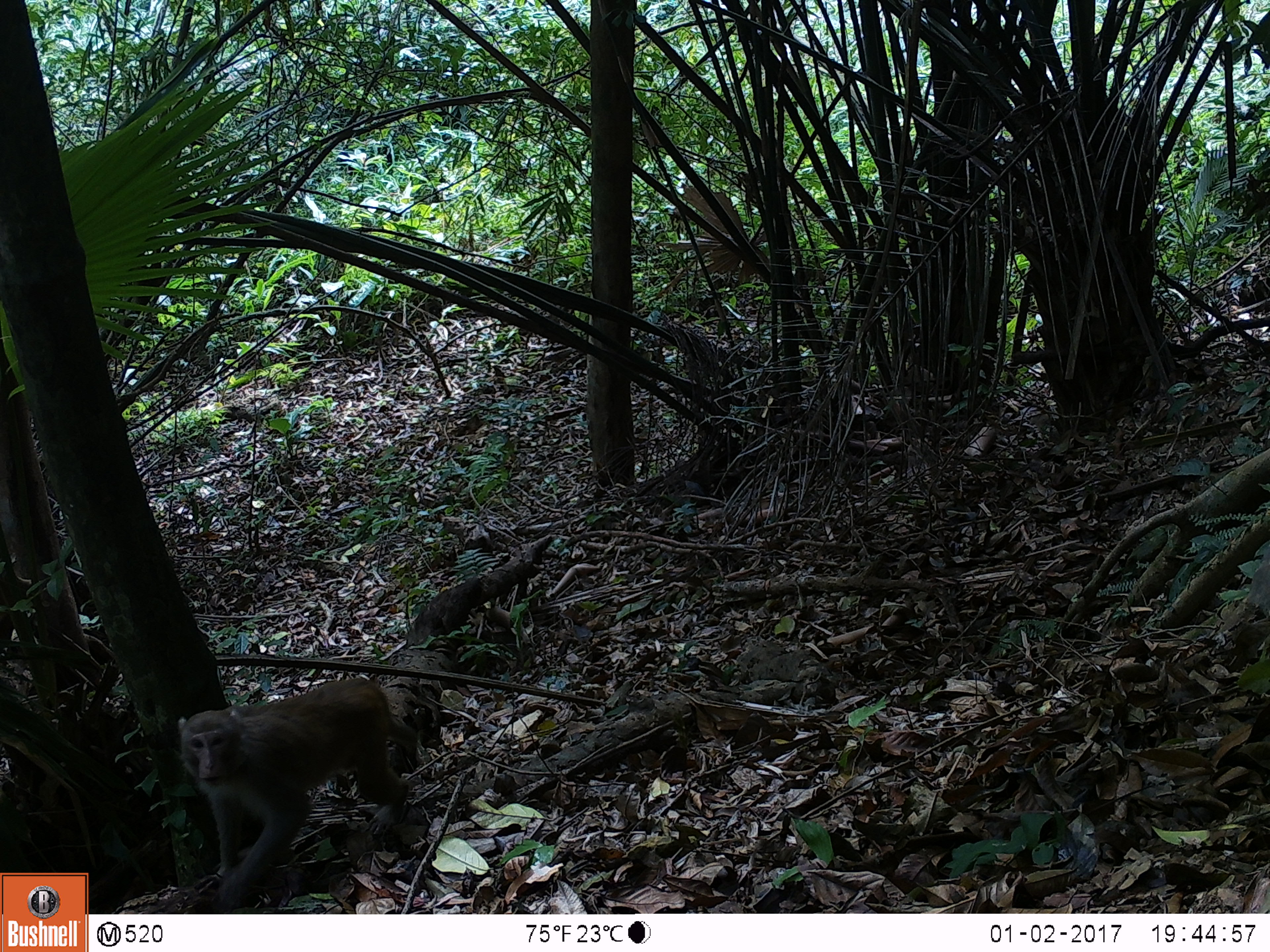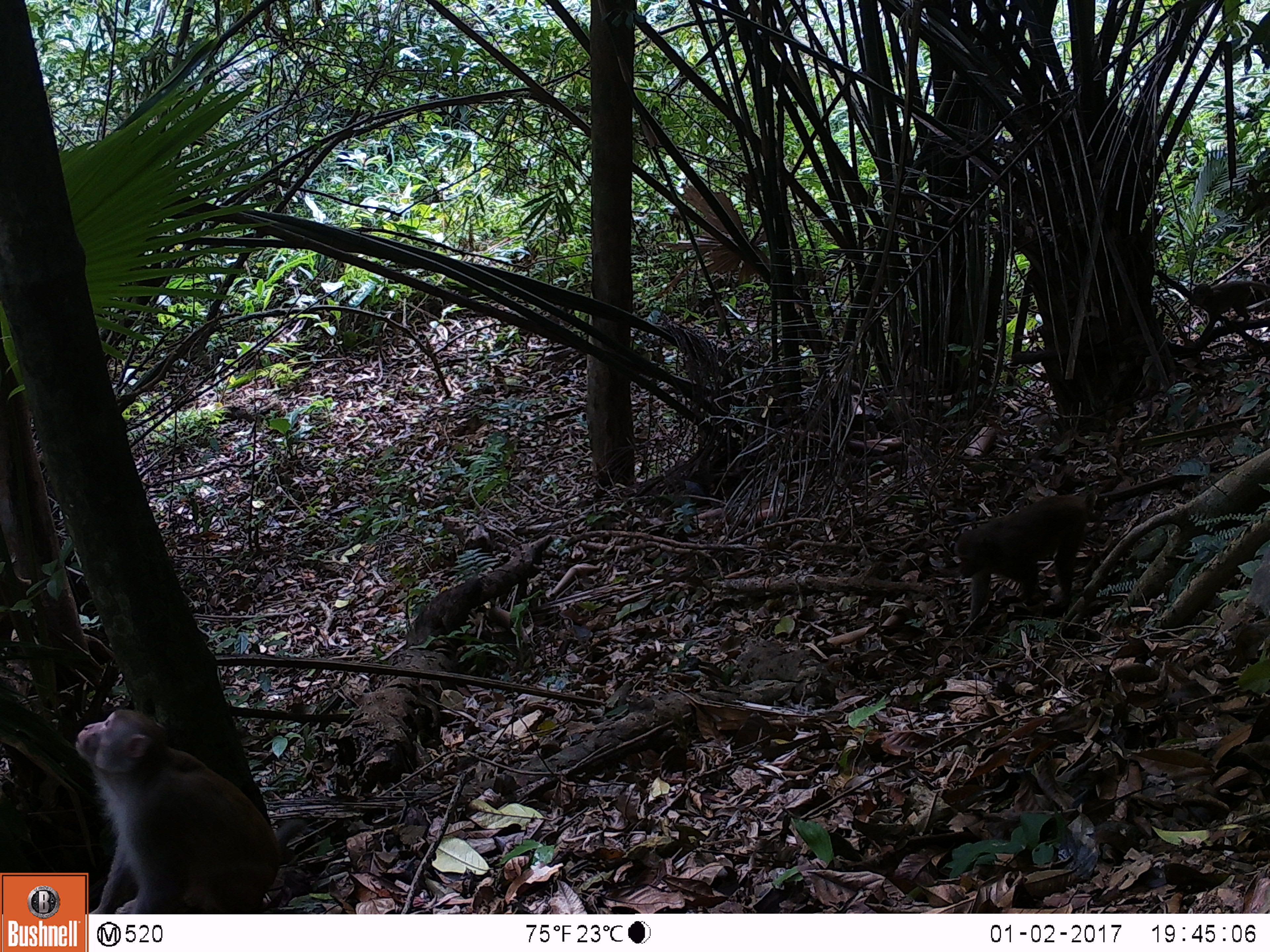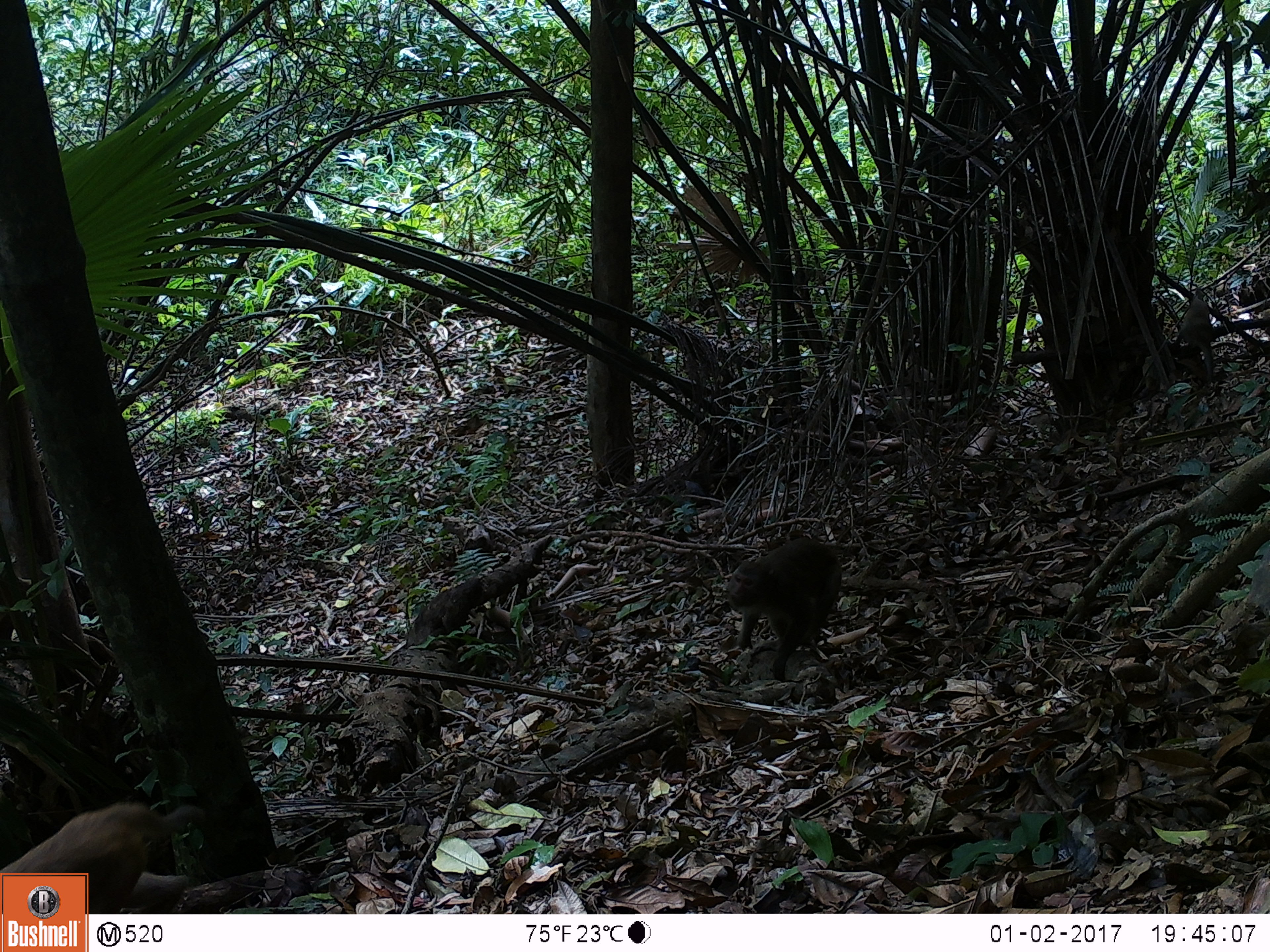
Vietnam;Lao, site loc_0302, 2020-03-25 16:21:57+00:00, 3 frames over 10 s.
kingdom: Animalia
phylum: Chordata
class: Mammalia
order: Primates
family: Cercopithecidae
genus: Macaca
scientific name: Macaca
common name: macaques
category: assam or rhesus macaque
Assam or rhesus macaque (macaques) (Macaca). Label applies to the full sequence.